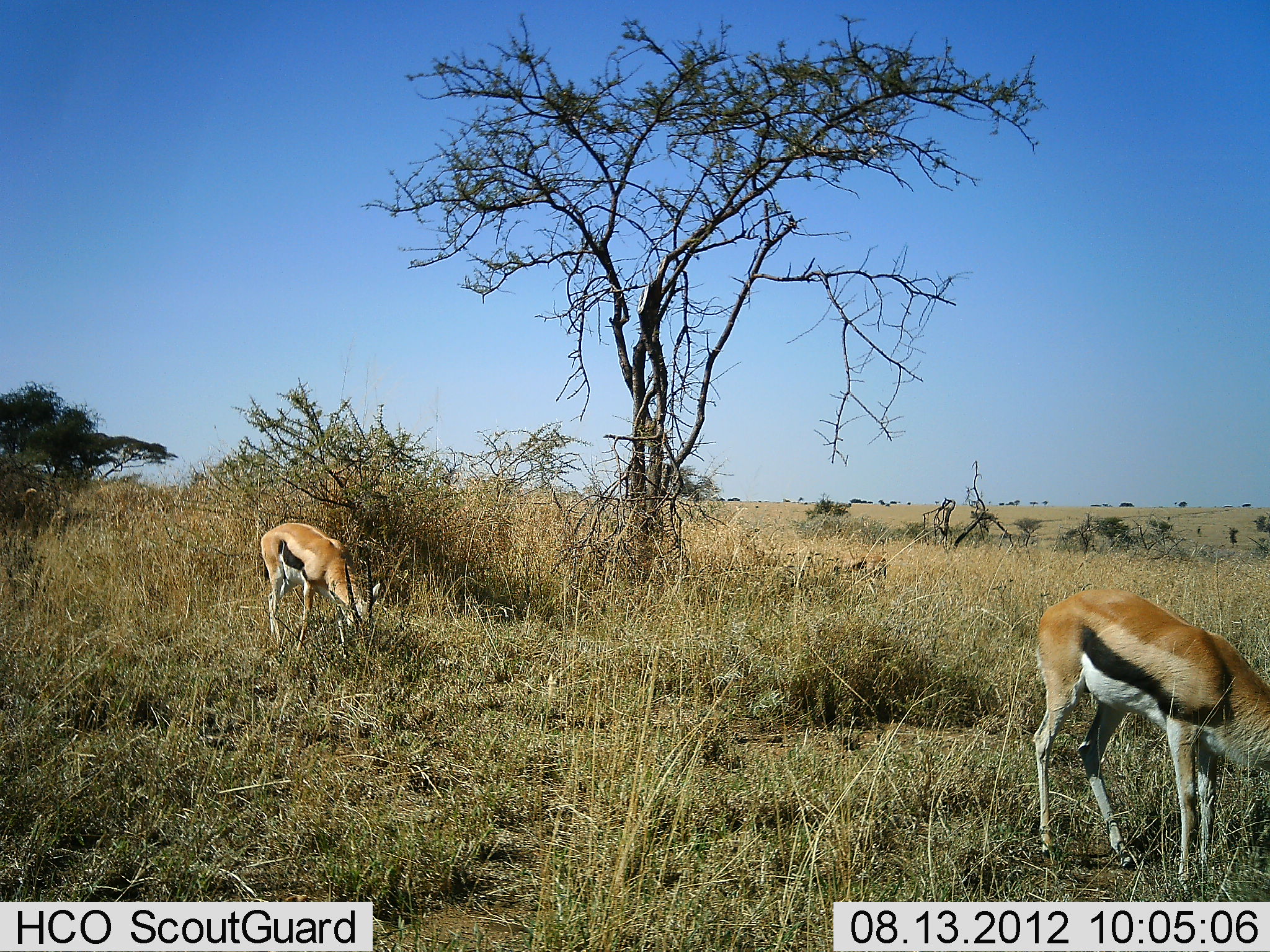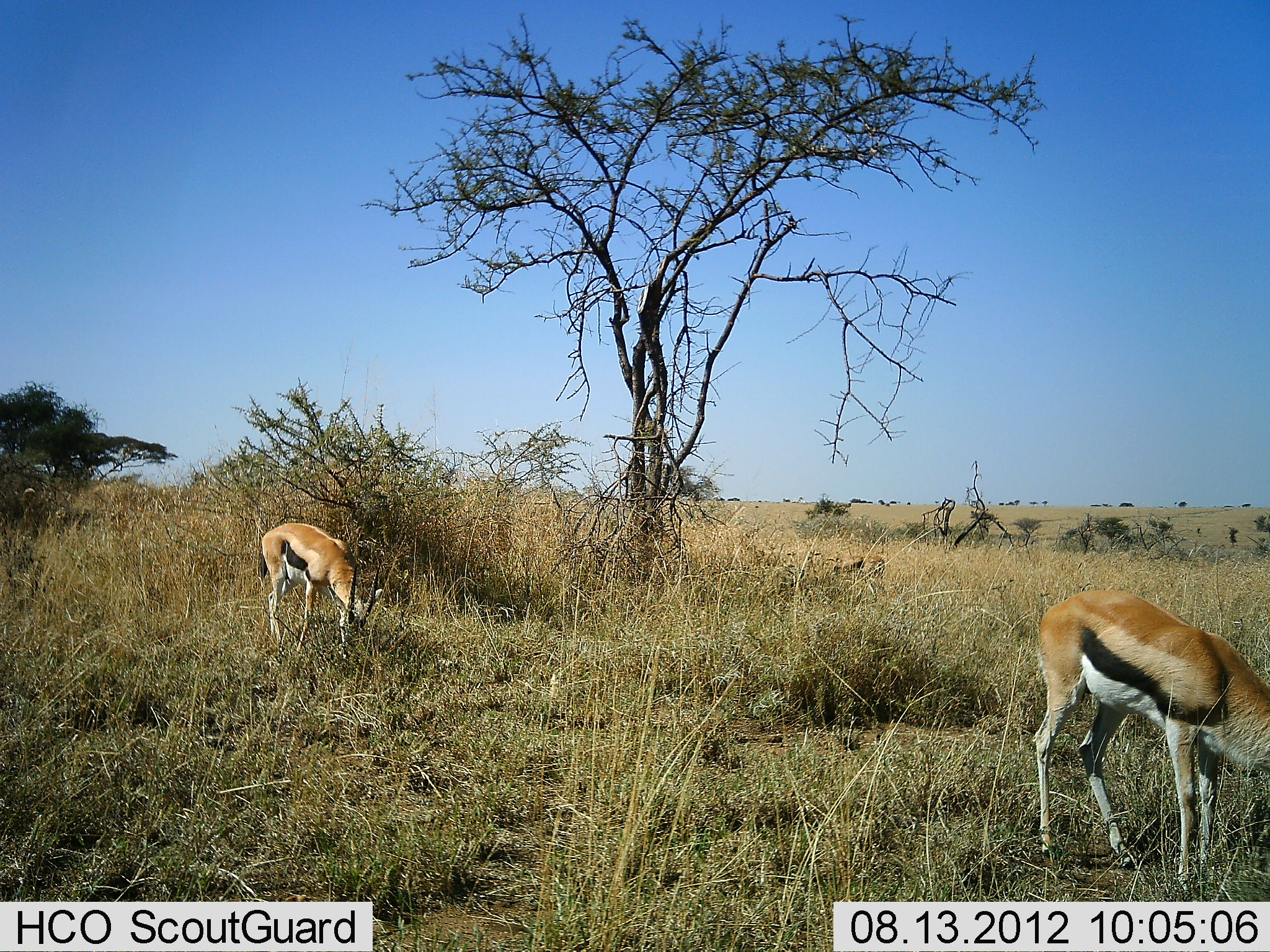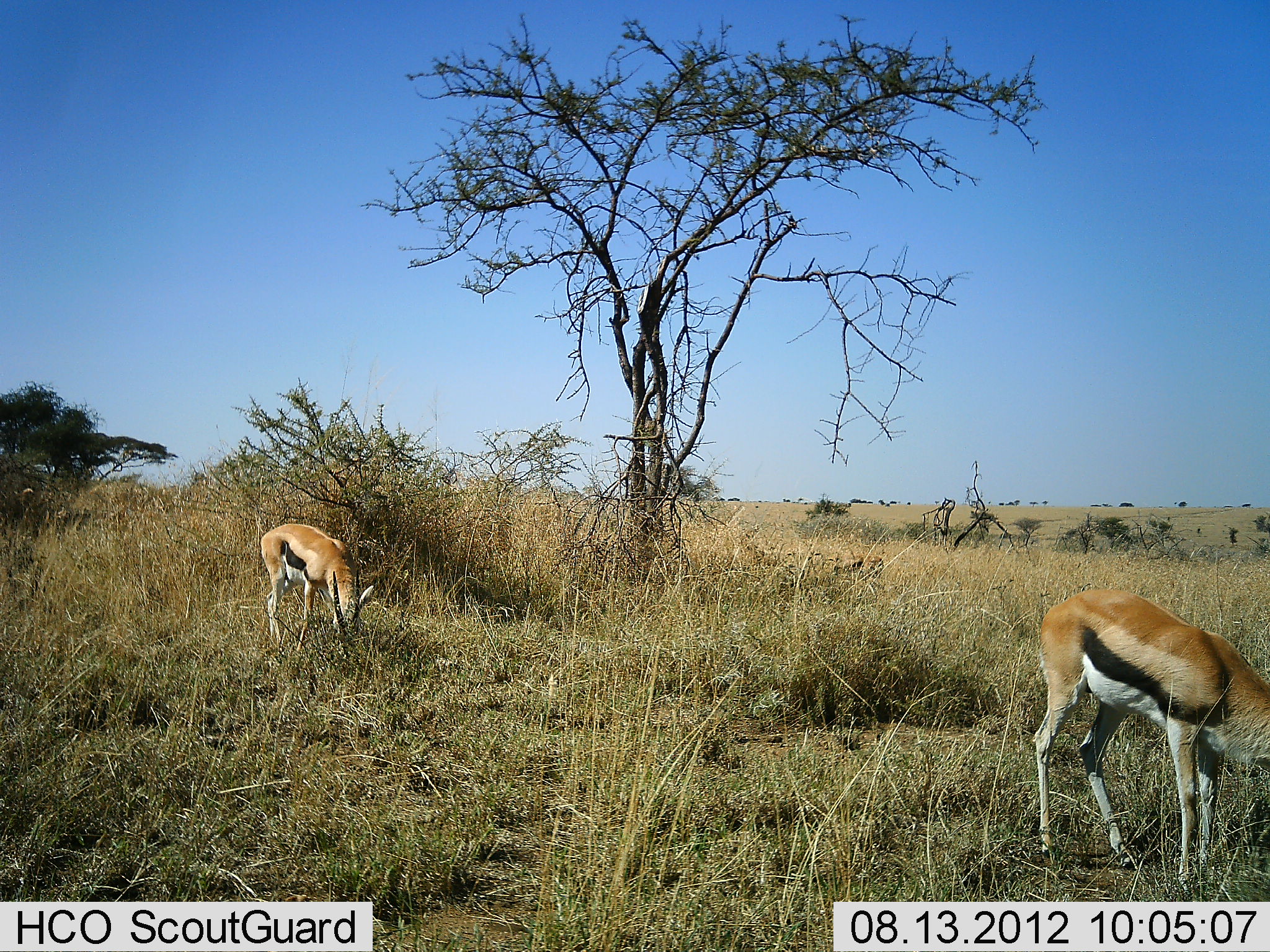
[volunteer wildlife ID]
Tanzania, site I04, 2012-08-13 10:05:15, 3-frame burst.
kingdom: Animalia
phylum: Chordata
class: Mammalia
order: Artiodactyla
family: Bovidae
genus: Eudorcas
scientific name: Eudorcas thomsonii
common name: thomson's gazelle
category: gazellethomsons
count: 3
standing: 30%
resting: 0%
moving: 10%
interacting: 0%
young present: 0%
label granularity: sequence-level